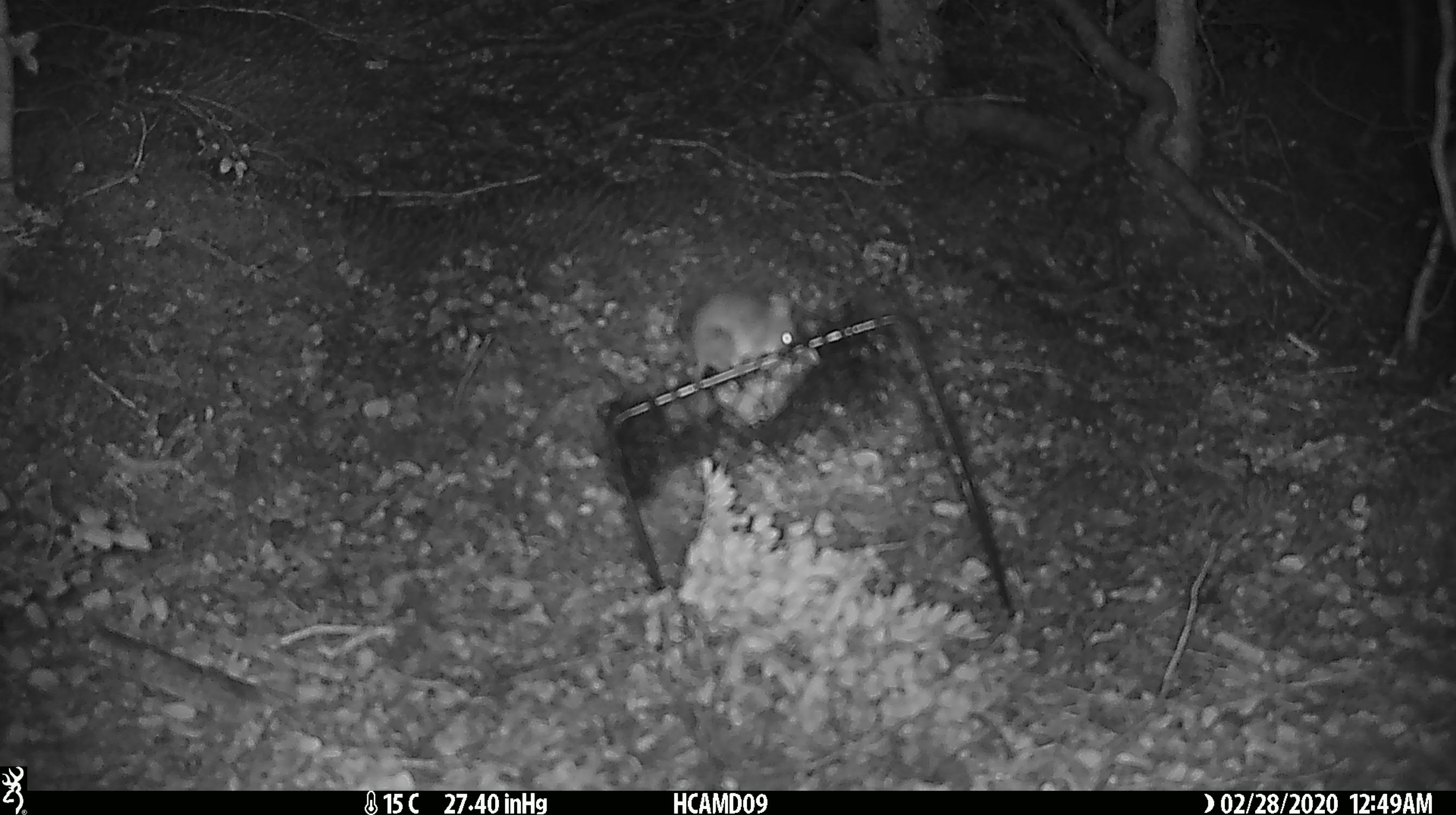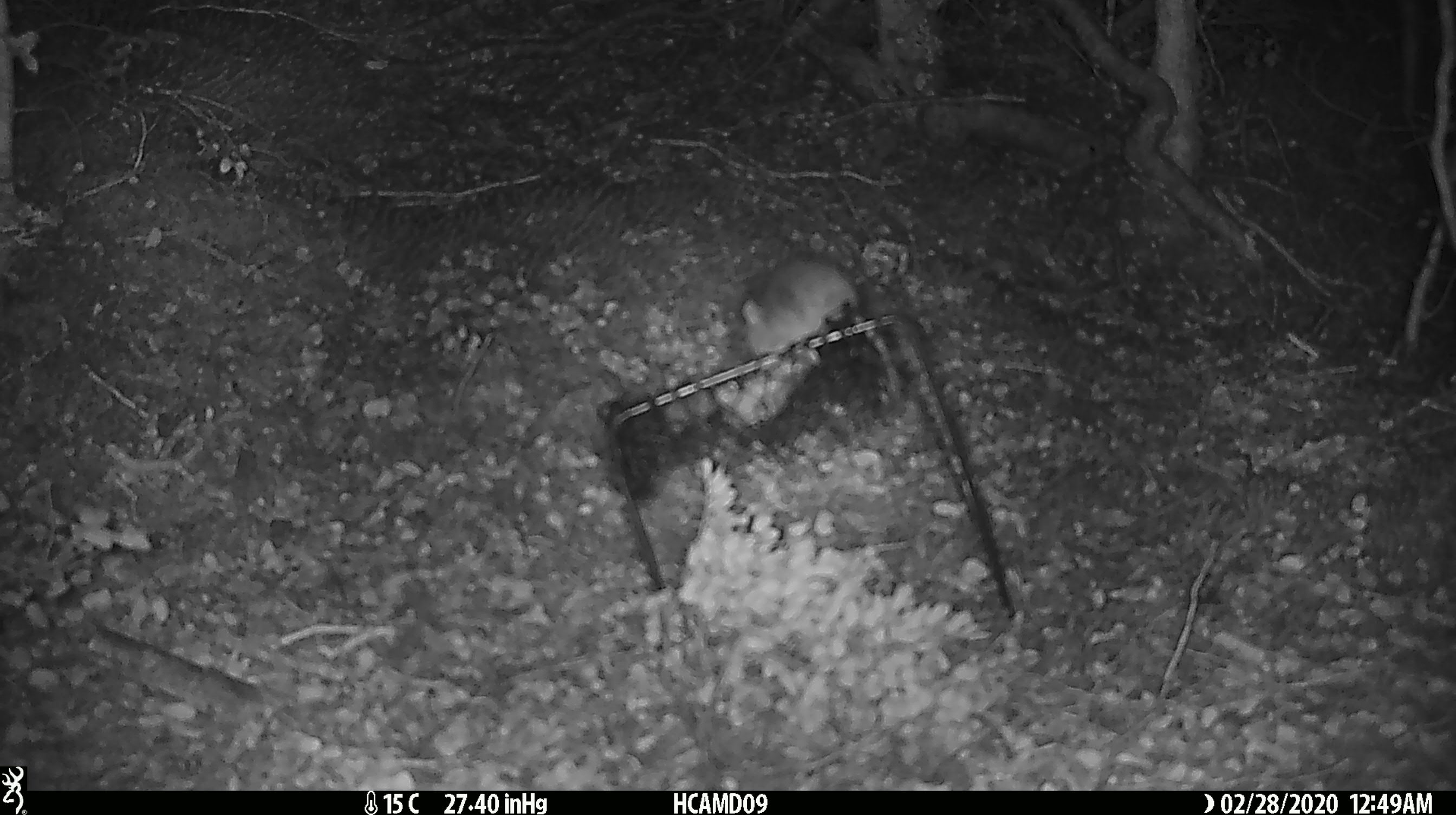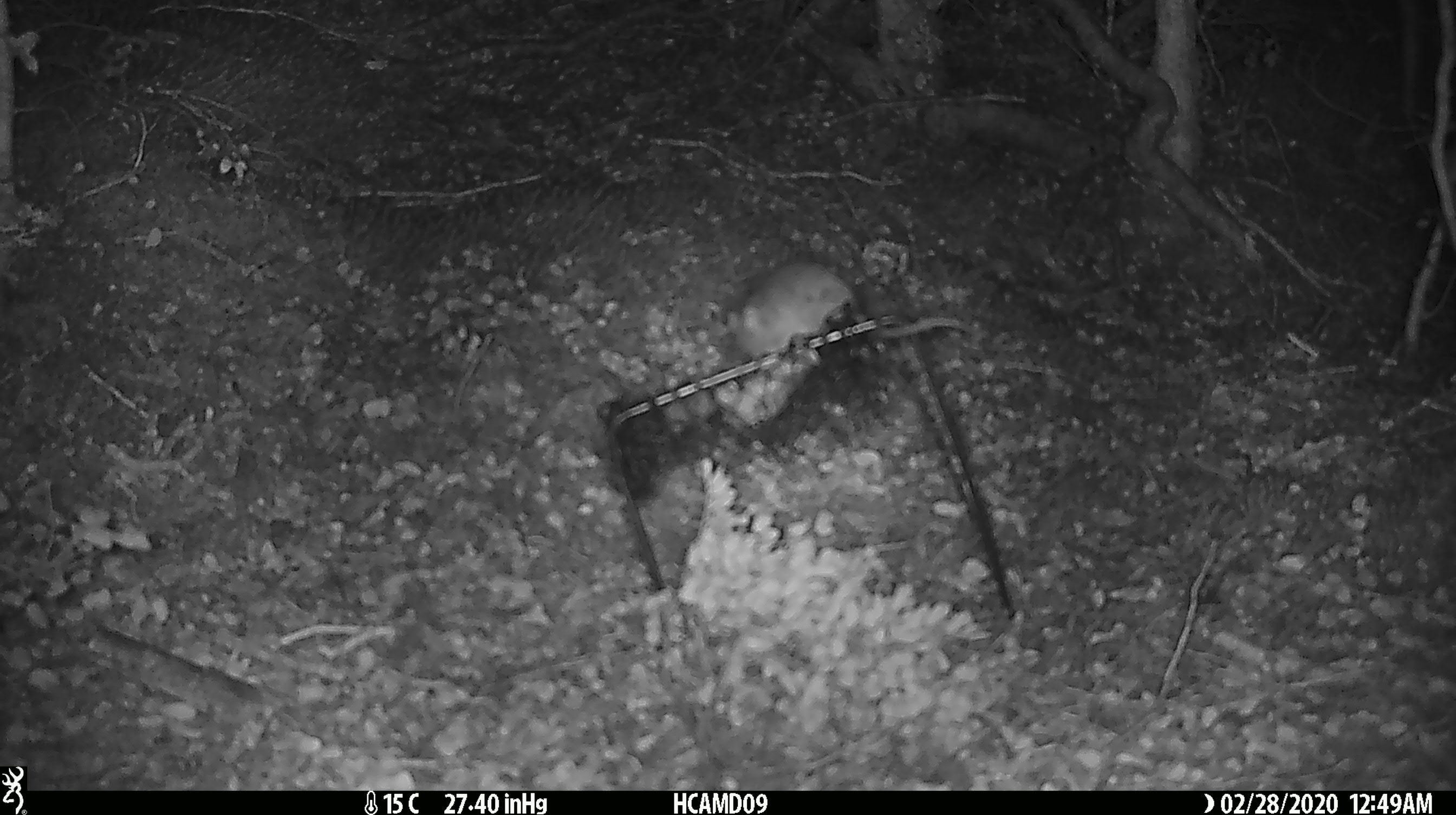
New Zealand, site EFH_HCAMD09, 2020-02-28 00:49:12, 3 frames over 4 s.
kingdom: Animalia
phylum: Chordata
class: Mammalia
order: Rodentia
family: Muridae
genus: Mus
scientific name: Mus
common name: mouse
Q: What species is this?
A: Mouse (Mus).